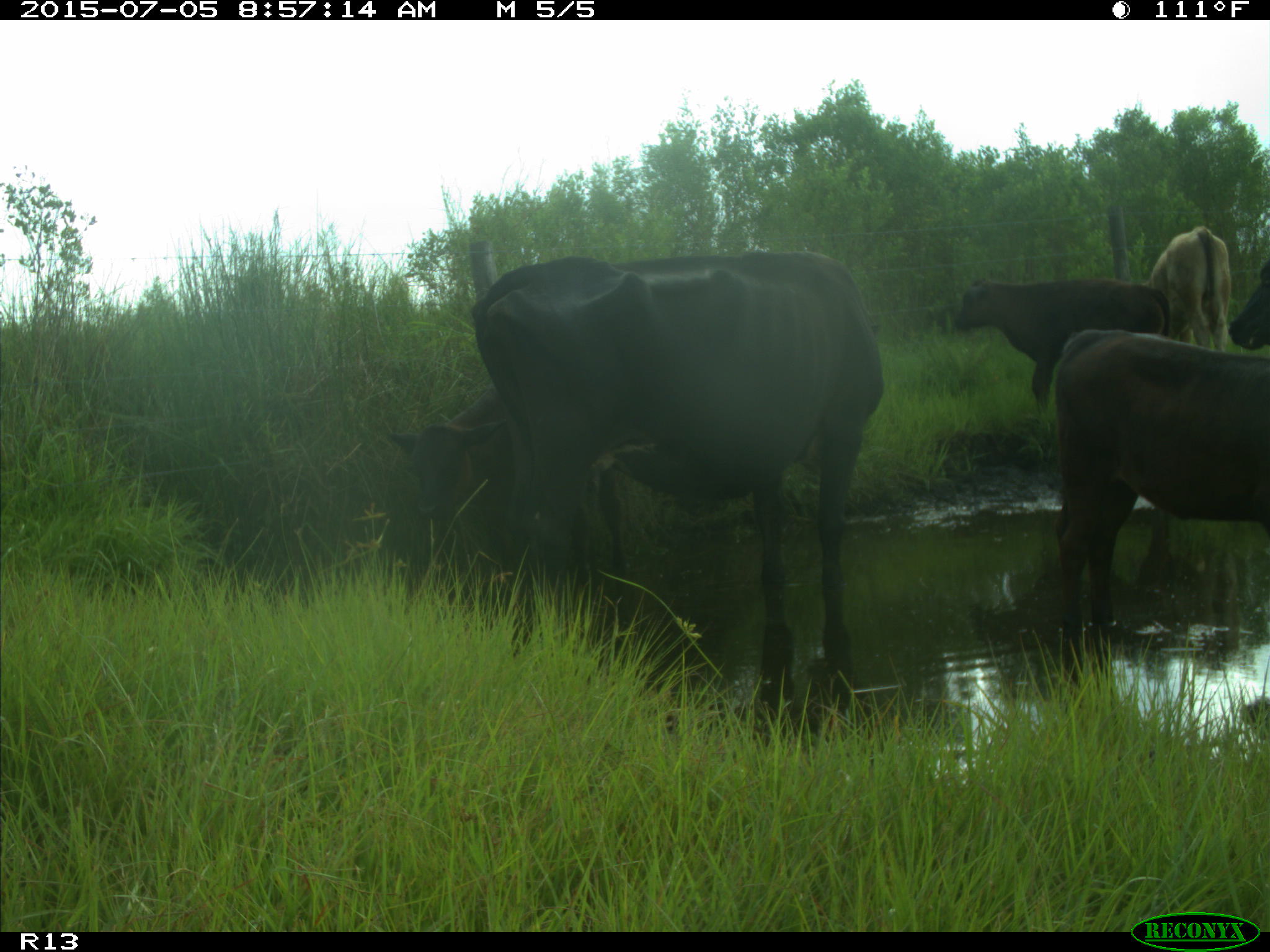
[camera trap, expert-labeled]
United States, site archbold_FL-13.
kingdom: Animalia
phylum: Chordata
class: Mammalia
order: Artiodactyla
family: Bovidae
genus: Bos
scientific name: Bos taurus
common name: domestic cow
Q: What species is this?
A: Bos taurus (domestic cow).